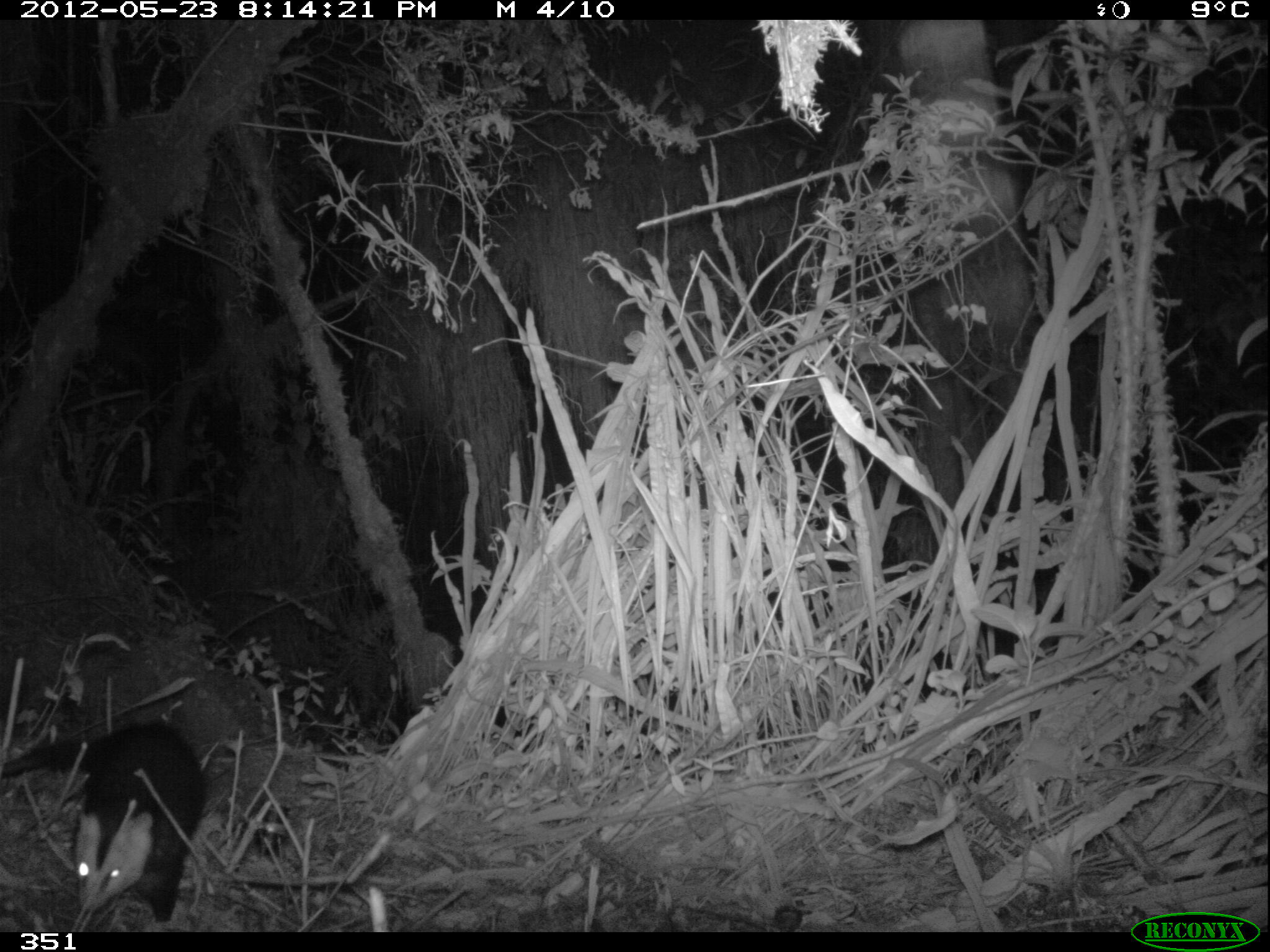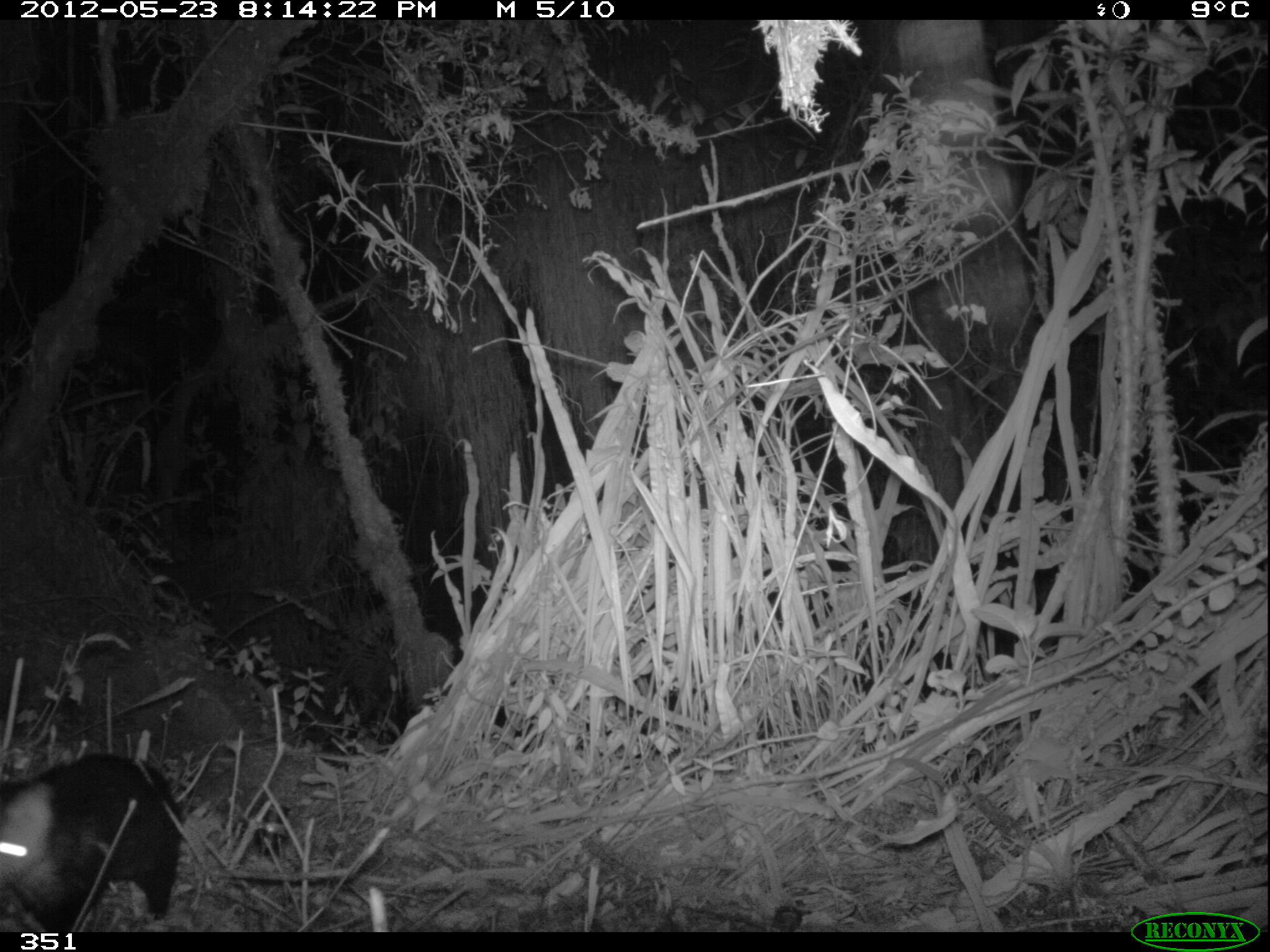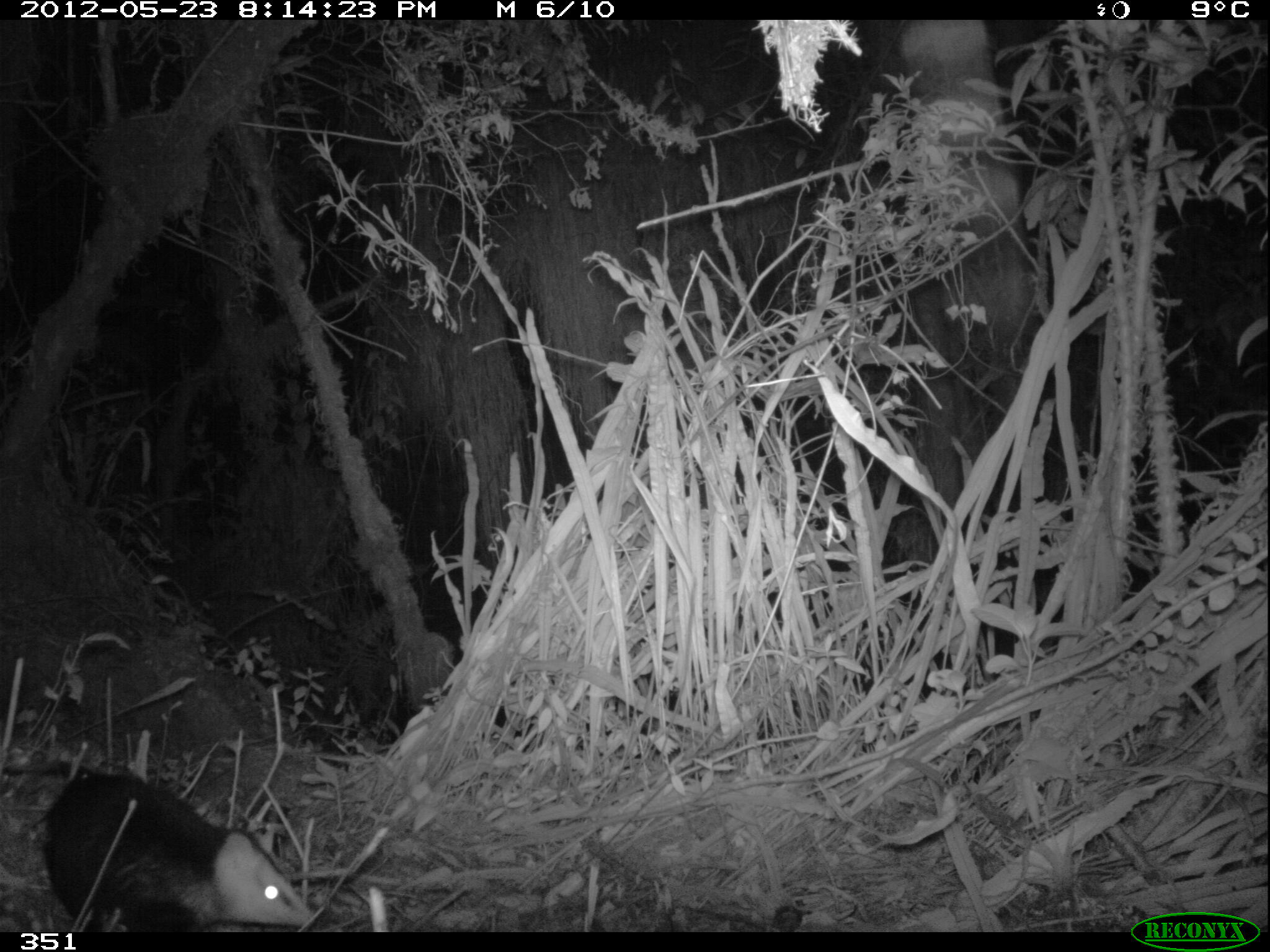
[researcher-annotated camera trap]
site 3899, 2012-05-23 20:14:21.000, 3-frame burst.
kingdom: Animalia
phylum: Chordata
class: Mammalia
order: Didelphimorphia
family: Didelphidae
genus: Didelphis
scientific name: Didelphis pernigra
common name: andean white-eared opossum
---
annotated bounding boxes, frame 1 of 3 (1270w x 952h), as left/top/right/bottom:
didelphis pernigra: 0/717/209/923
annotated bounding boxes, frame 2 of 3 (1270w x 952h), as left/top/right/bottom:
didelphis pernigra: 0/749/181/932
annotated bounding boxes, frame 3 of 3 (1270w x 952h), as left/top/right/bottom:
didelphis pernigra: 1/759/318/932